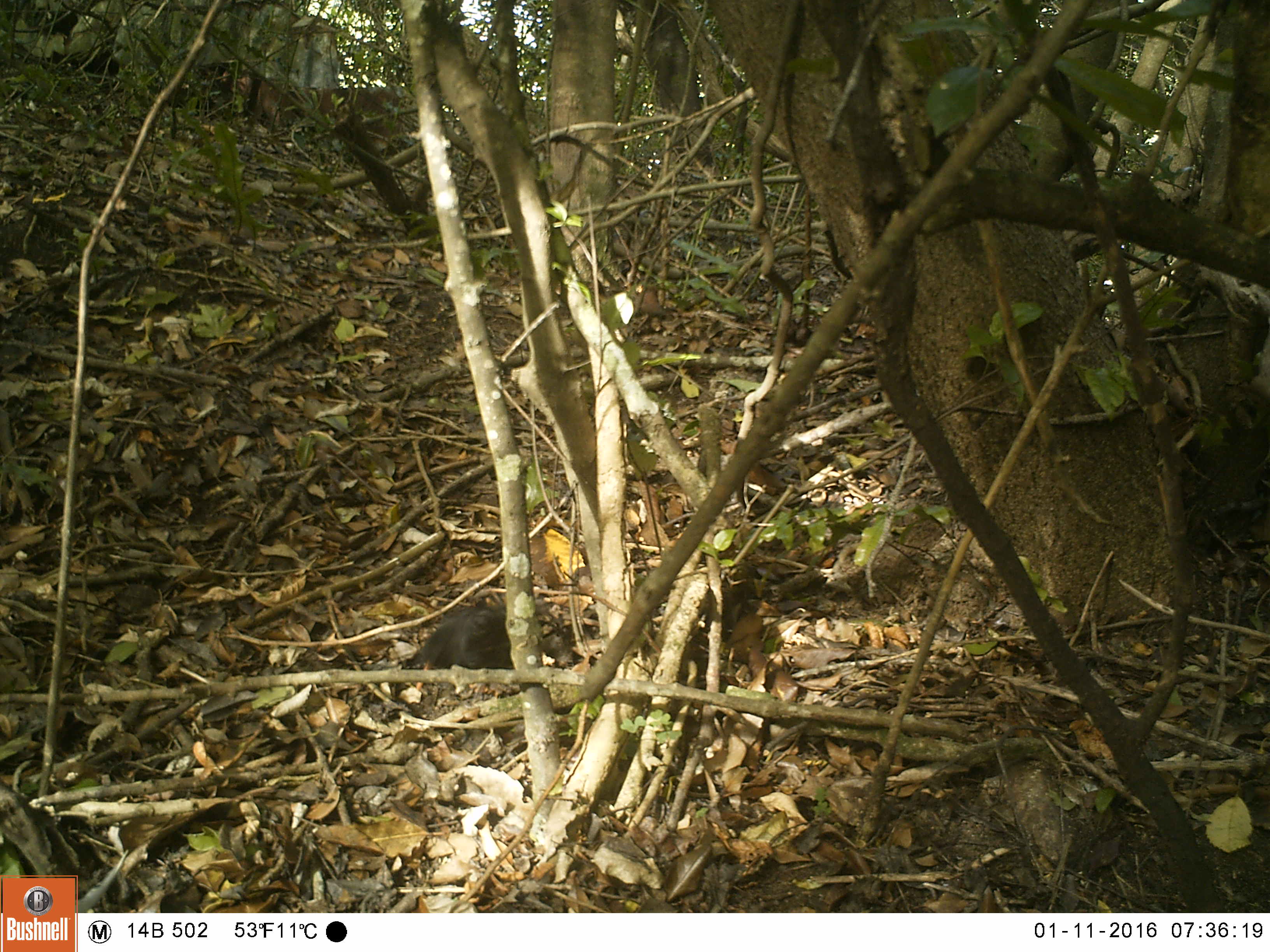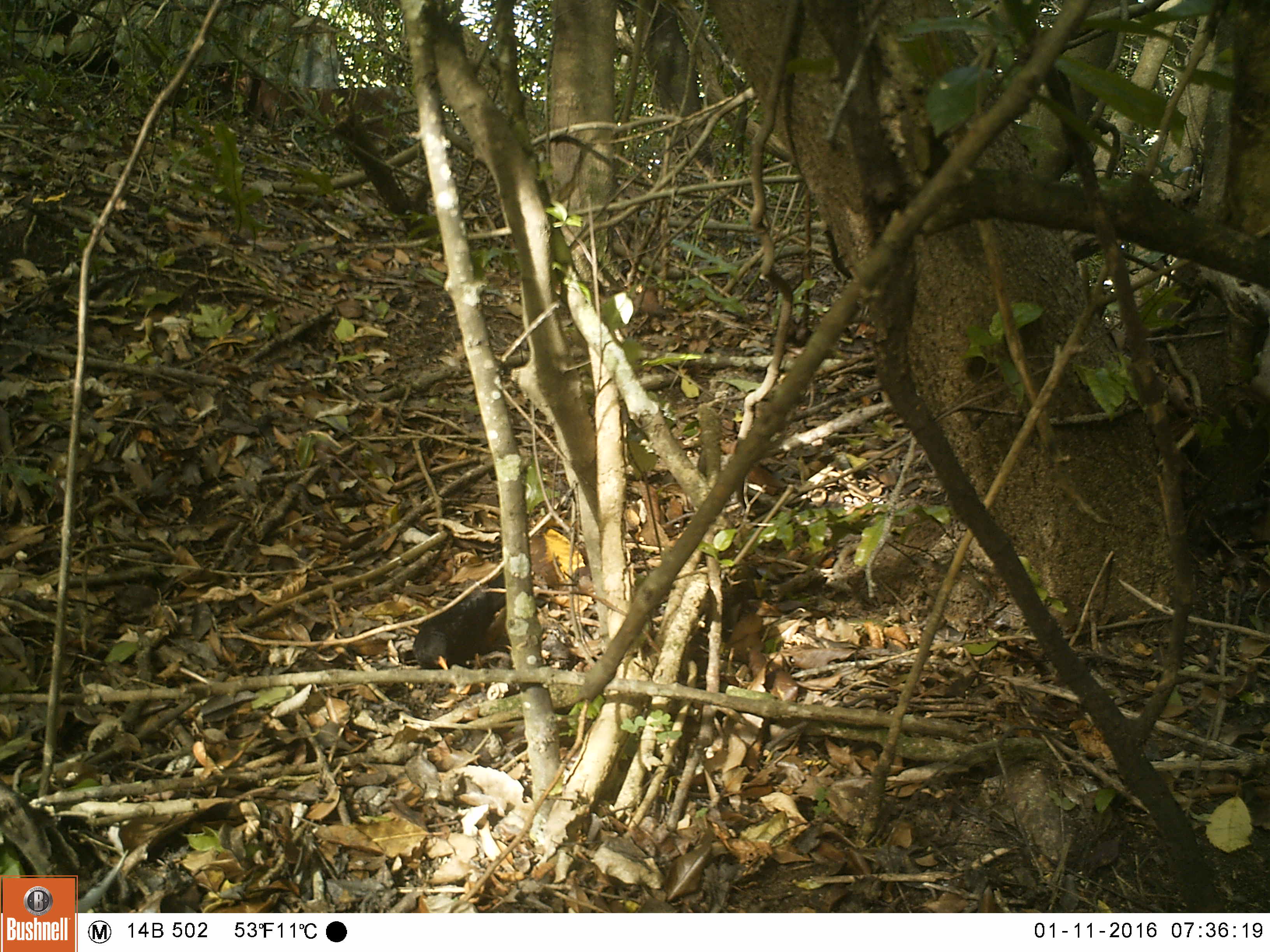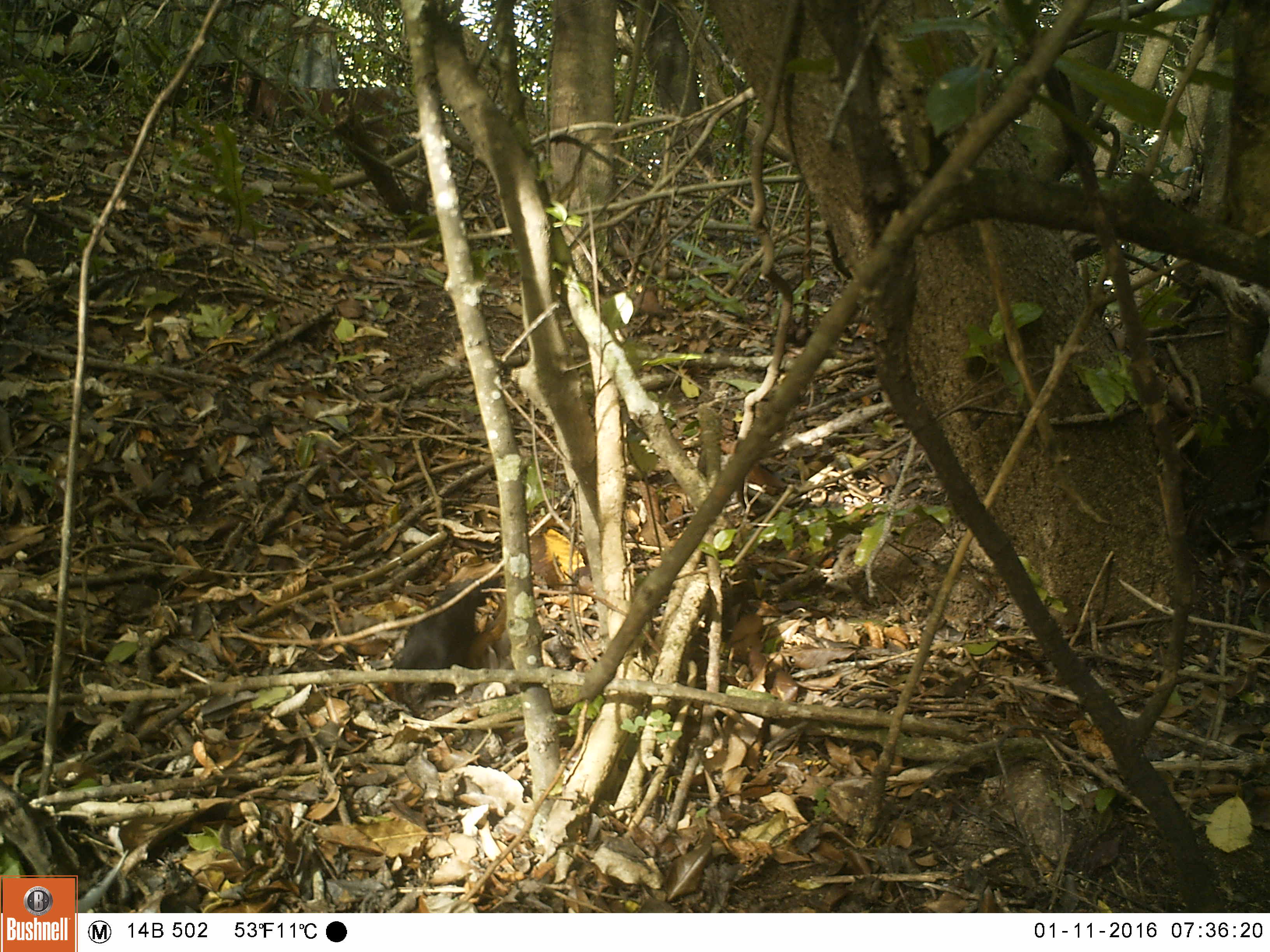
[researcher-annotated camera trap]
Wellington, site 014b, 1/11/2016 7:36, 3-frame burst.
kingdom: Animalia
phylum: Chordata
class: Aves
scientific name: Aves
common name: bird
Bird (Aves).